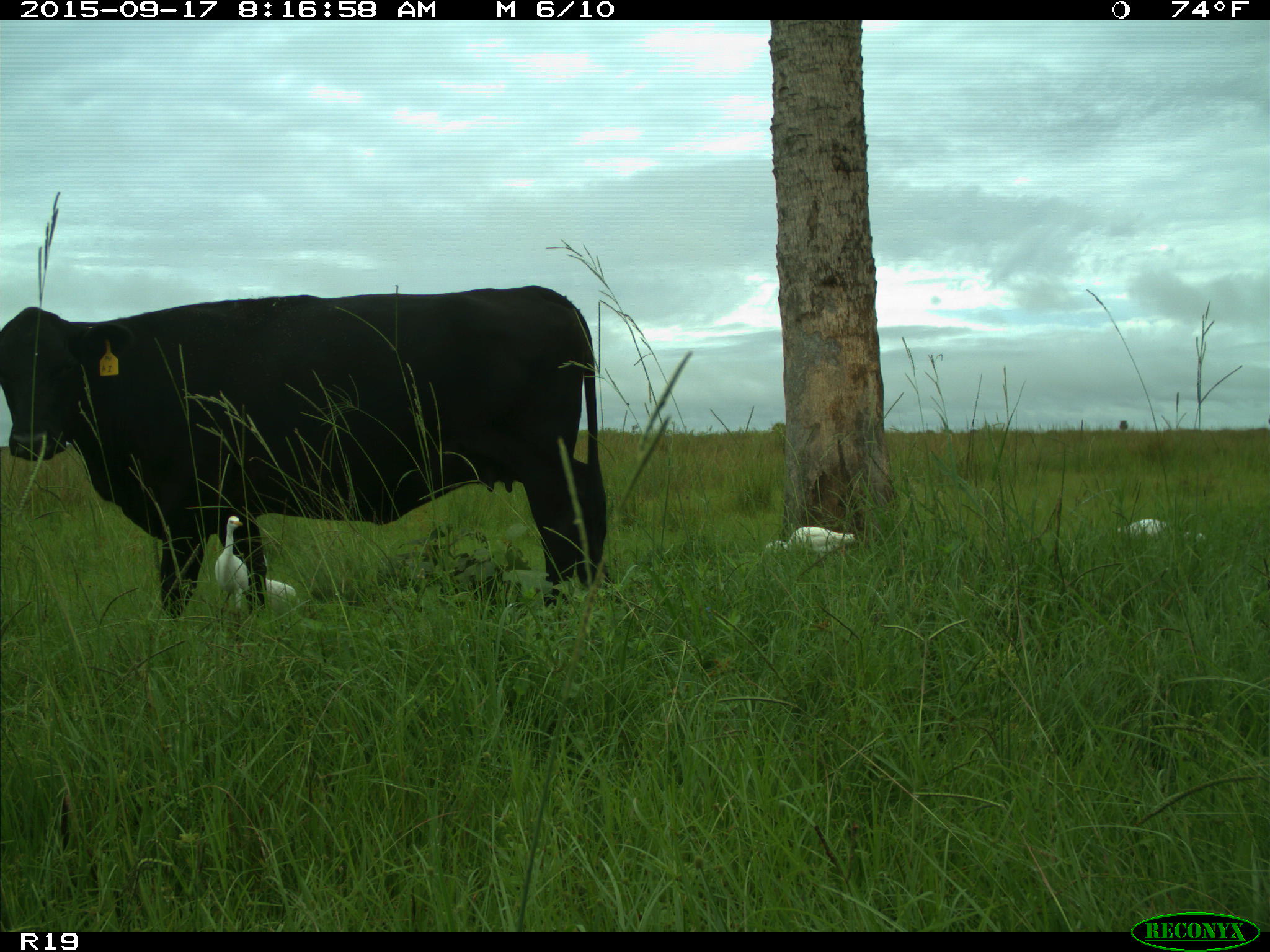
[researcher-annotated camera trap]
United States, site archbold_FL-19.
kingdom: Animalia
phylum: Chordata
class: Mammalia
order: Artiodactyla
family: Bovidae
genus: Bos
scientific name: Bos taurus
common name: domestic cow